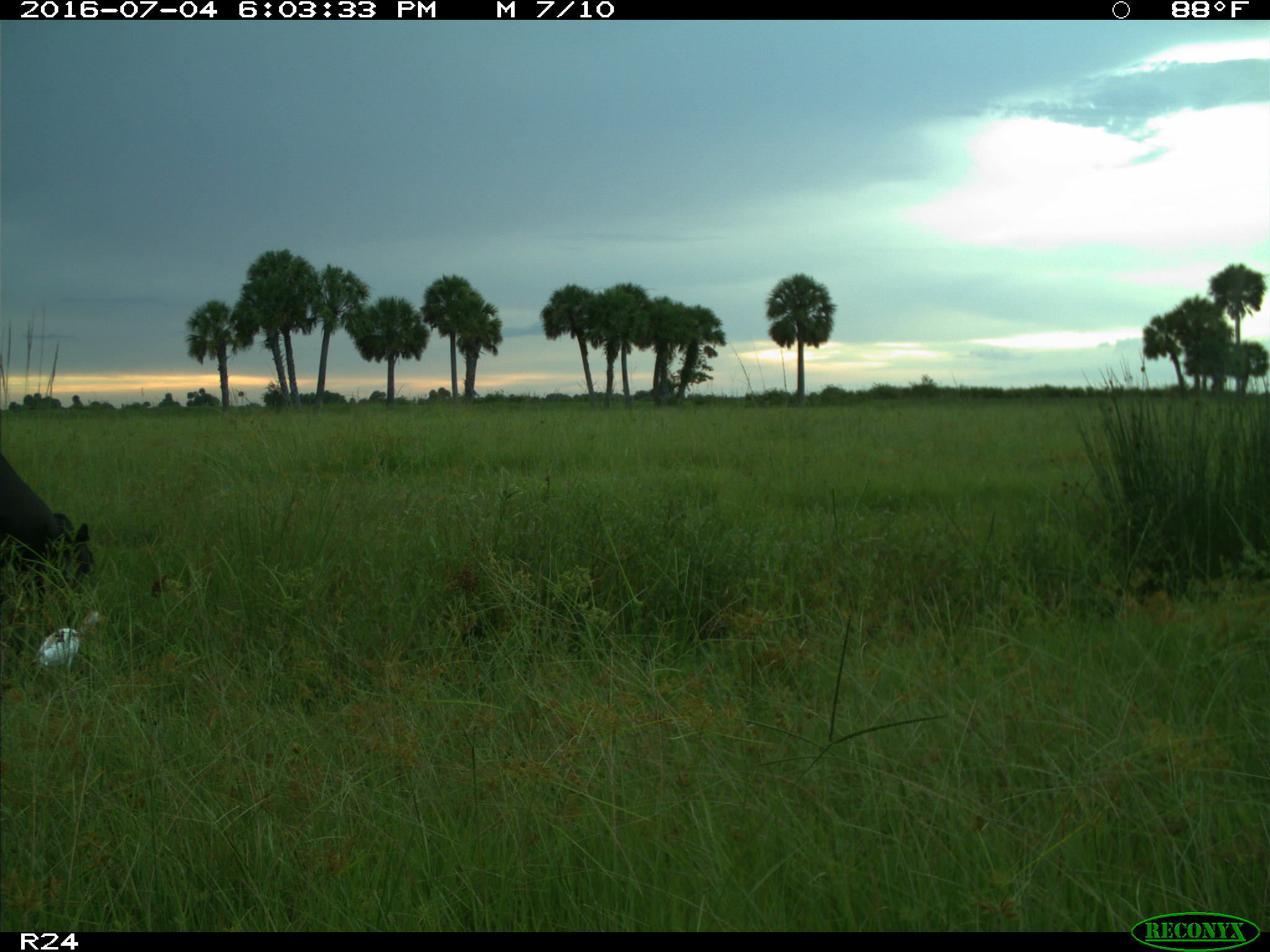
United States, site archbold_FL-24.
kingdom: Animalia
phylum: Chordata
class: Mammalia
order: Artiodactyla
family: Bovidae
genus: Bos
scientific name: Bos taurus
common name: domestic cow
Bos taurus (domestic cow).